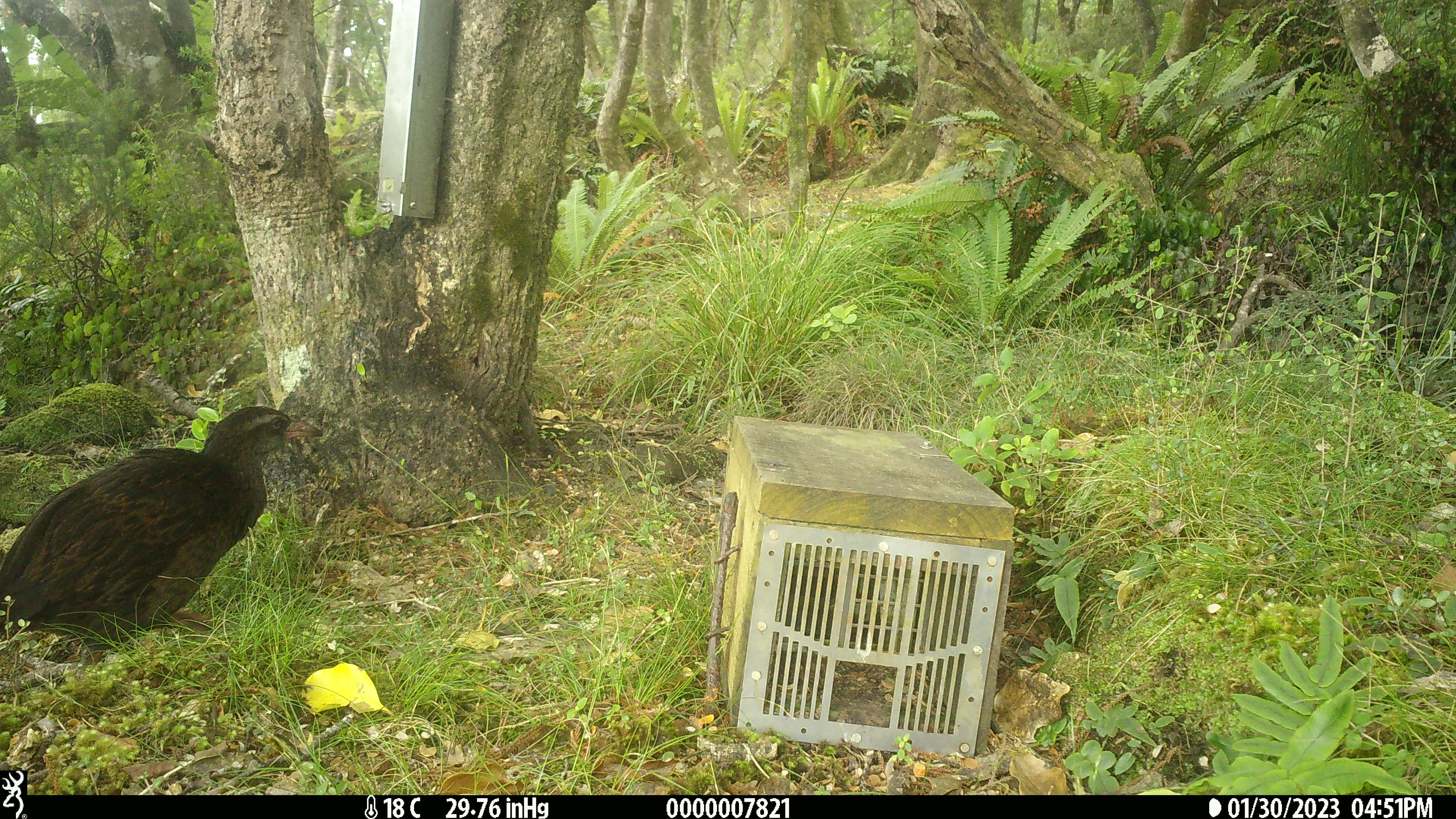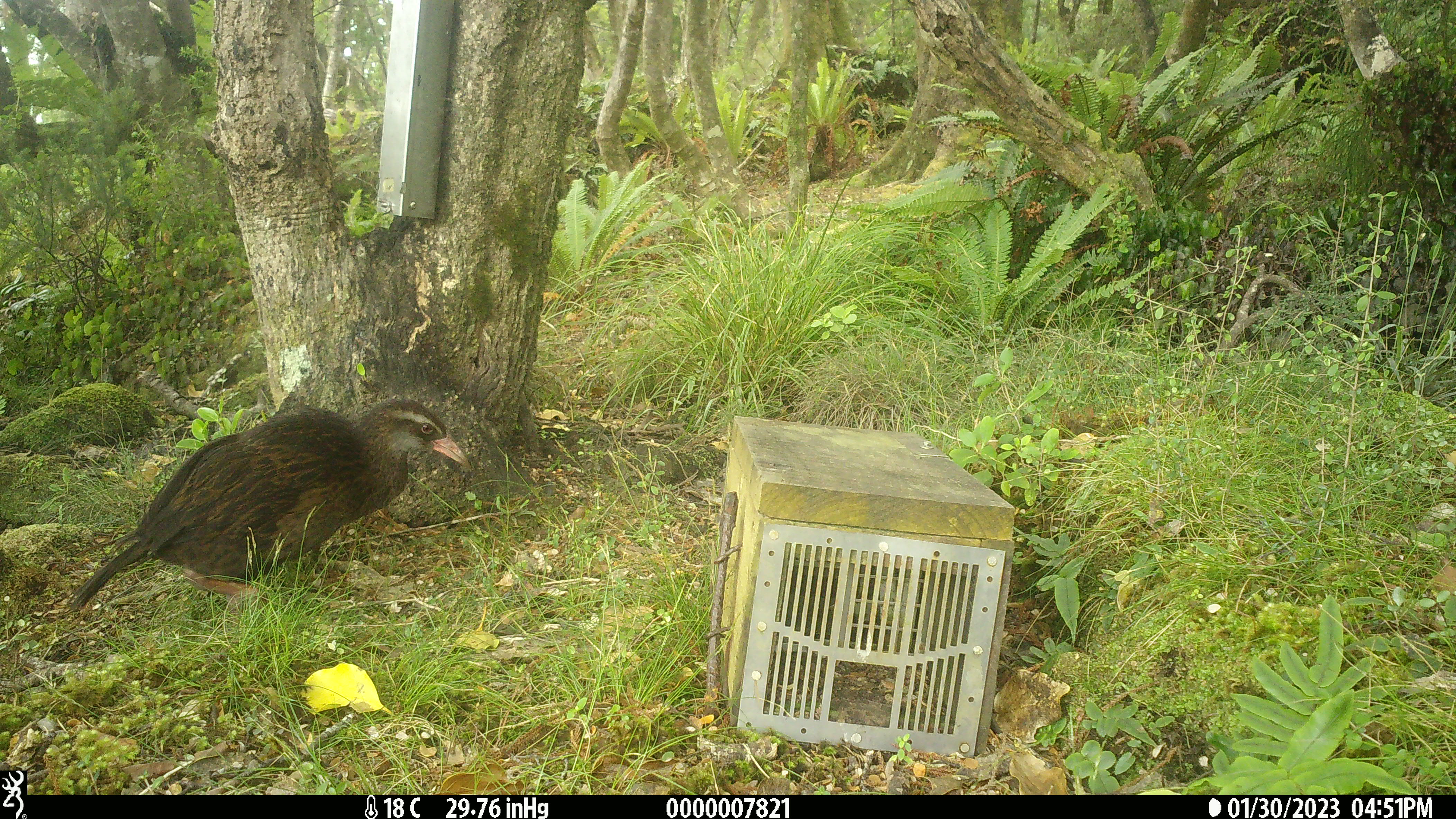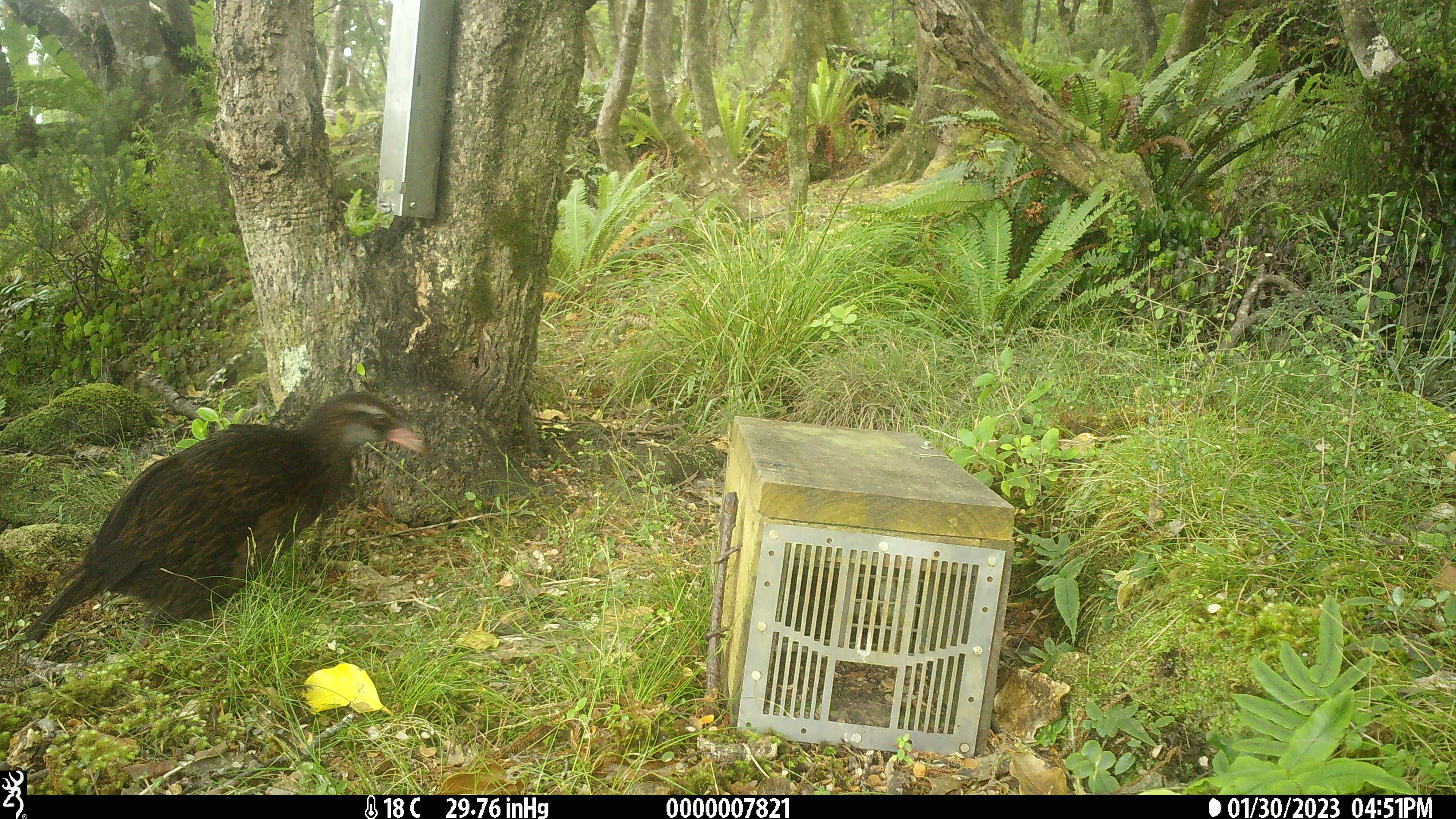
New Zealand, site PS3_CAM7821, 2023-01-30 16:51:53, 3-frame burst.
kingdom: Animalia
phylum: Chordata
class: Aves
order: Gruiformes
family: Rallidae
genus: Gallirallus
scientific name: Gallirallus australis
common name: weka